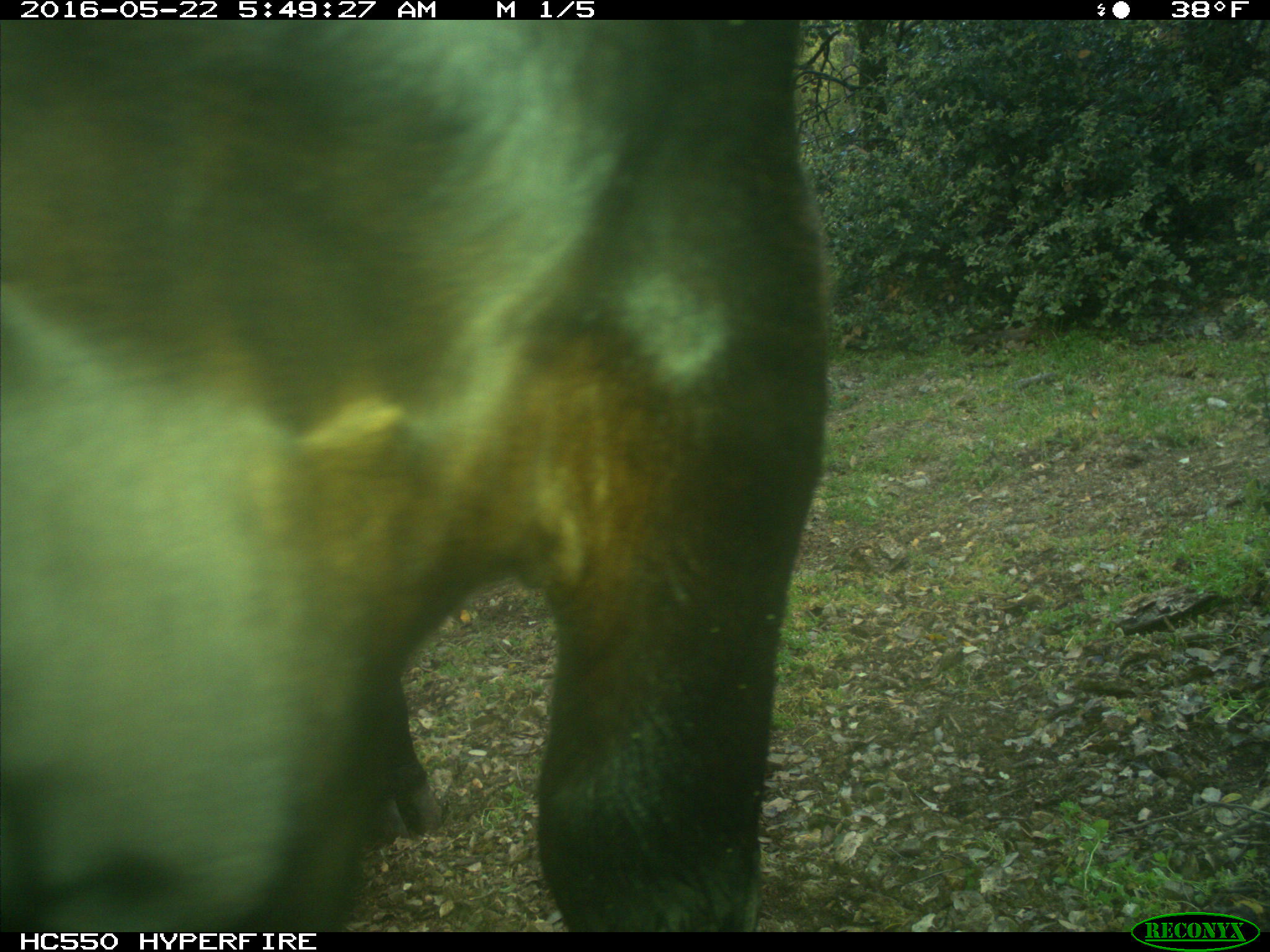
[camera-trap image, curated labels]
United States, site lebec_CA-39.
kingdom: Animalia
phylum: Chordata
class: Mammalia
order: Artiodactyla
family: Bovidae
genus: Bos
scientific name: Bos taurus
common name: domestic cow